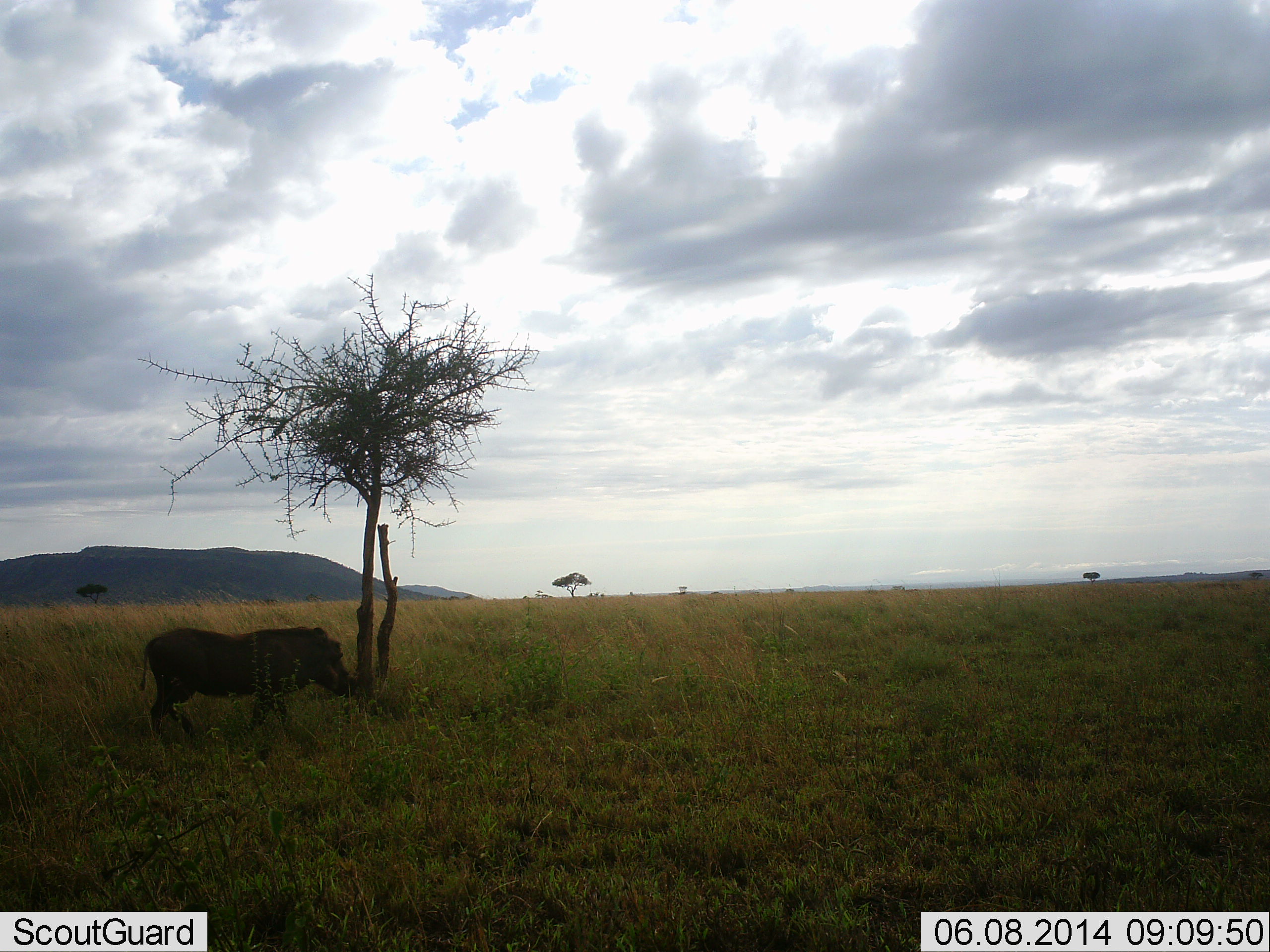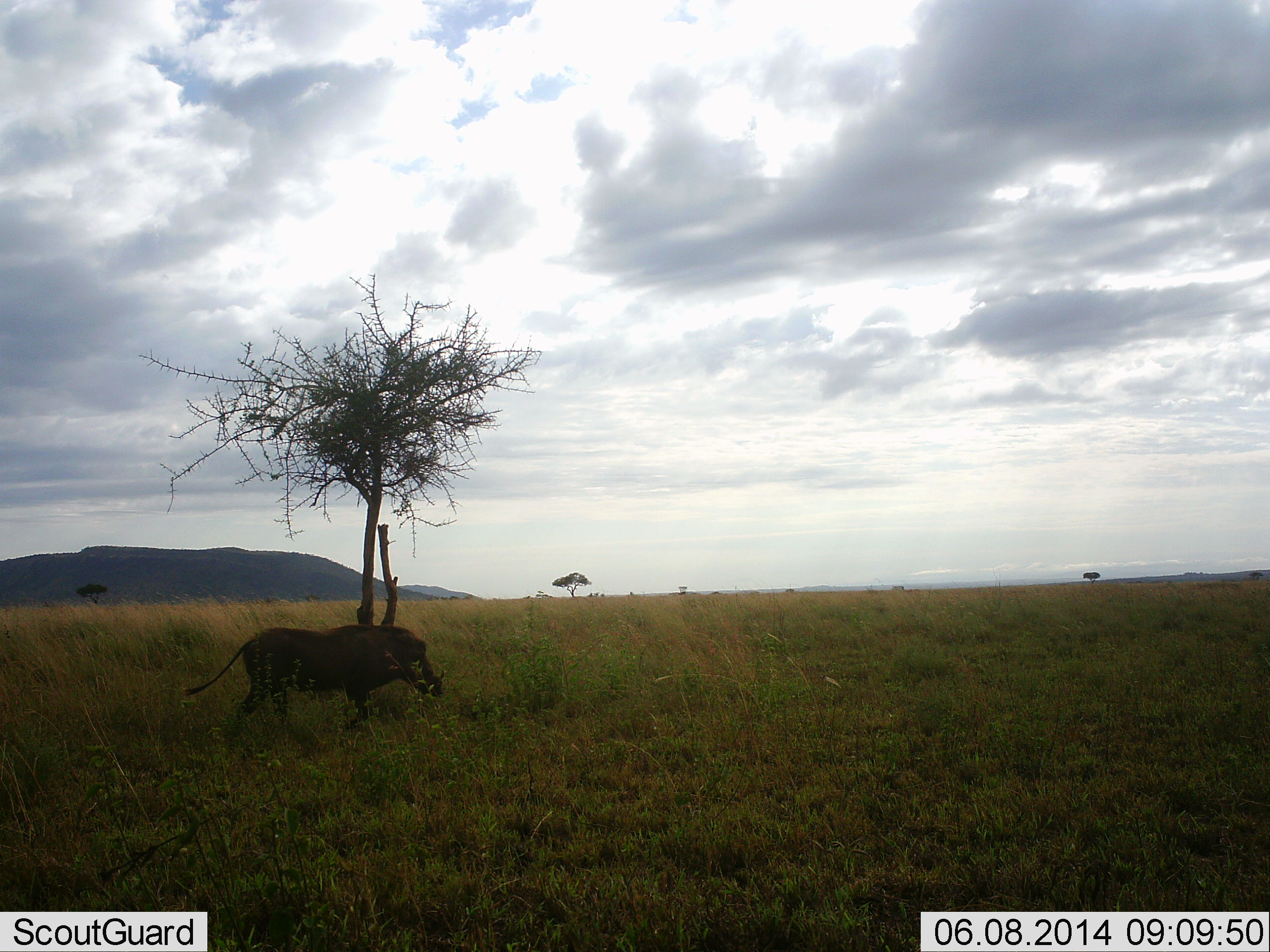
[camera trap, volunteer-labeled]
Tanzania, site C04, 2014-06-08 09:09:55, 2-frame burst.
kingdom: Animalia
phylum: Chordata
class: Mammalia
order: Artiodactyla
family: Suidae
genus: Phacochoerus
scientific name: Phacochoerus africanus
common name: warthog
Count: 1.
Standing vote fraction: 11%.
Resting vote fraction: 0%.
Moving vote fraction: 98%.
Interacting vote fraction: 0%.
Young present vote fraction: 0%.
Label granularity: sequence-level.